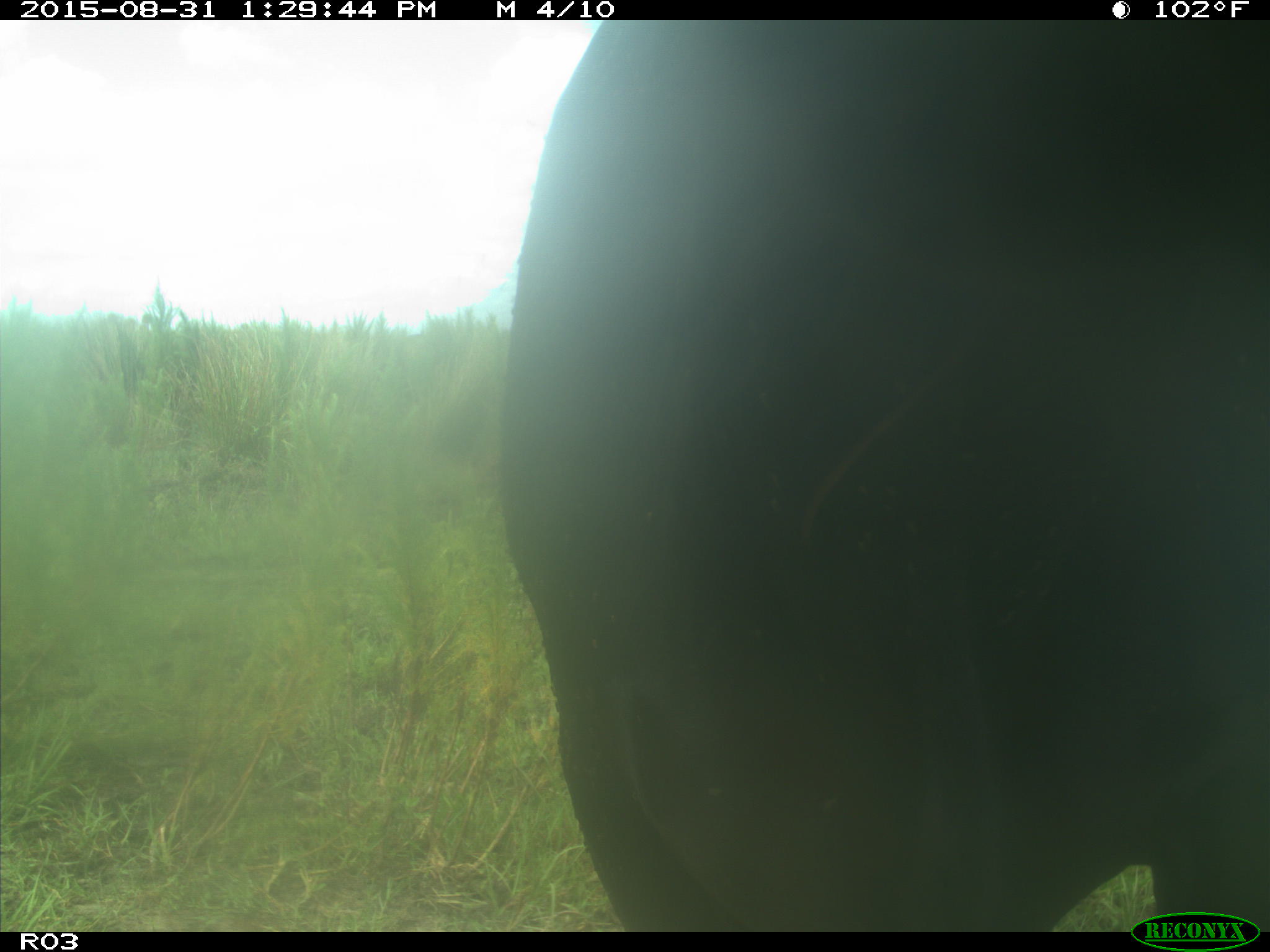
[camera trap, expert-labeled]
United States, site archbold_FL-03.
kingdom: Animalia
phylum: Chordata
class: Mammalia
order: Artiodactyla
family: Bovidae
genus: Bos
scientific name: Bos taurus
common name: domestic cow